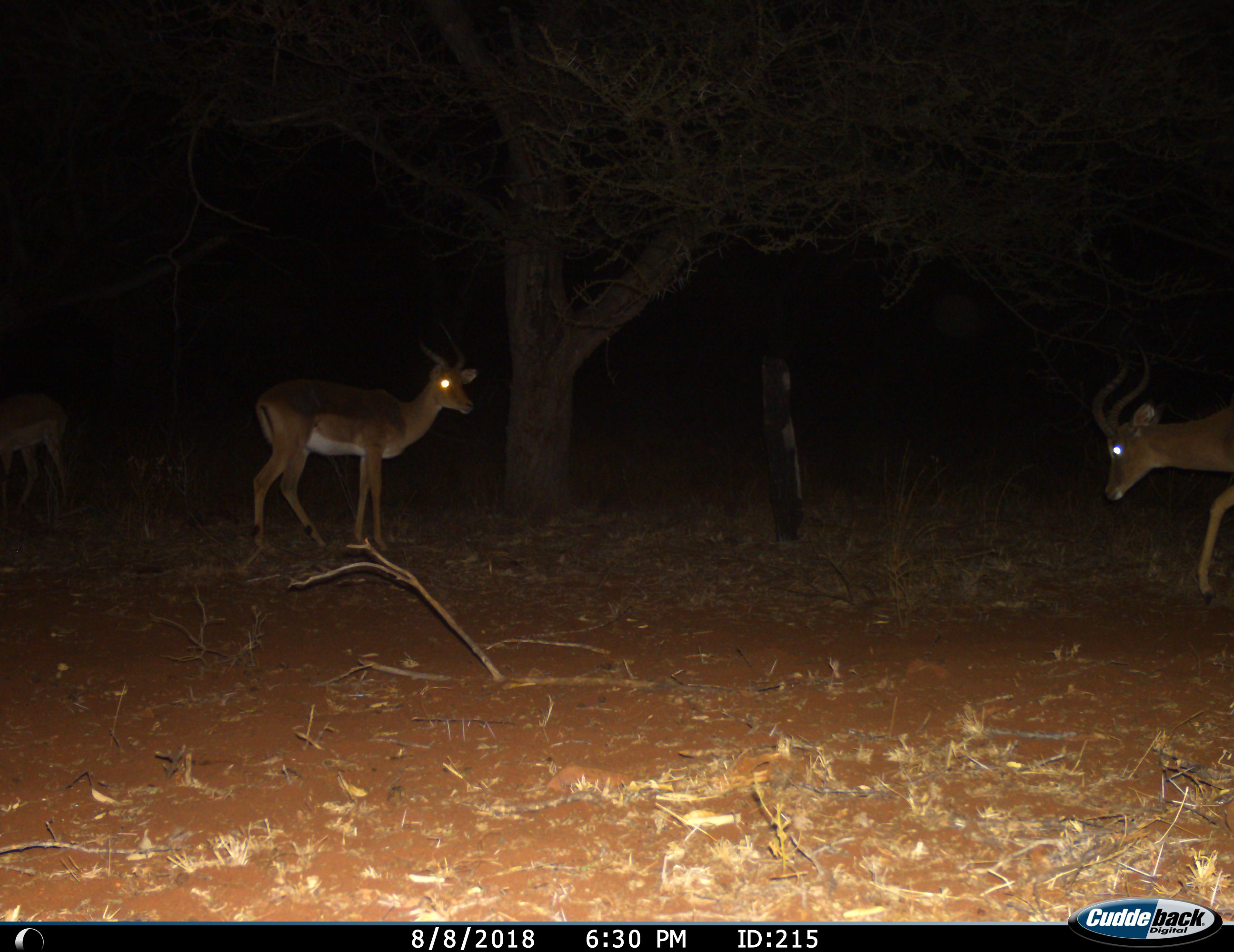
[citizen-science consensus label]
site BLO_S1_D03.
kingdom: Animalia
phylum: Chordata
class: Mammalia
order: Artiodactyla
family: Bovidae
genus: Aepyceros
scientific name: Aepyceros melampus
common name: impala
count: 3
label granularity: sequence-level